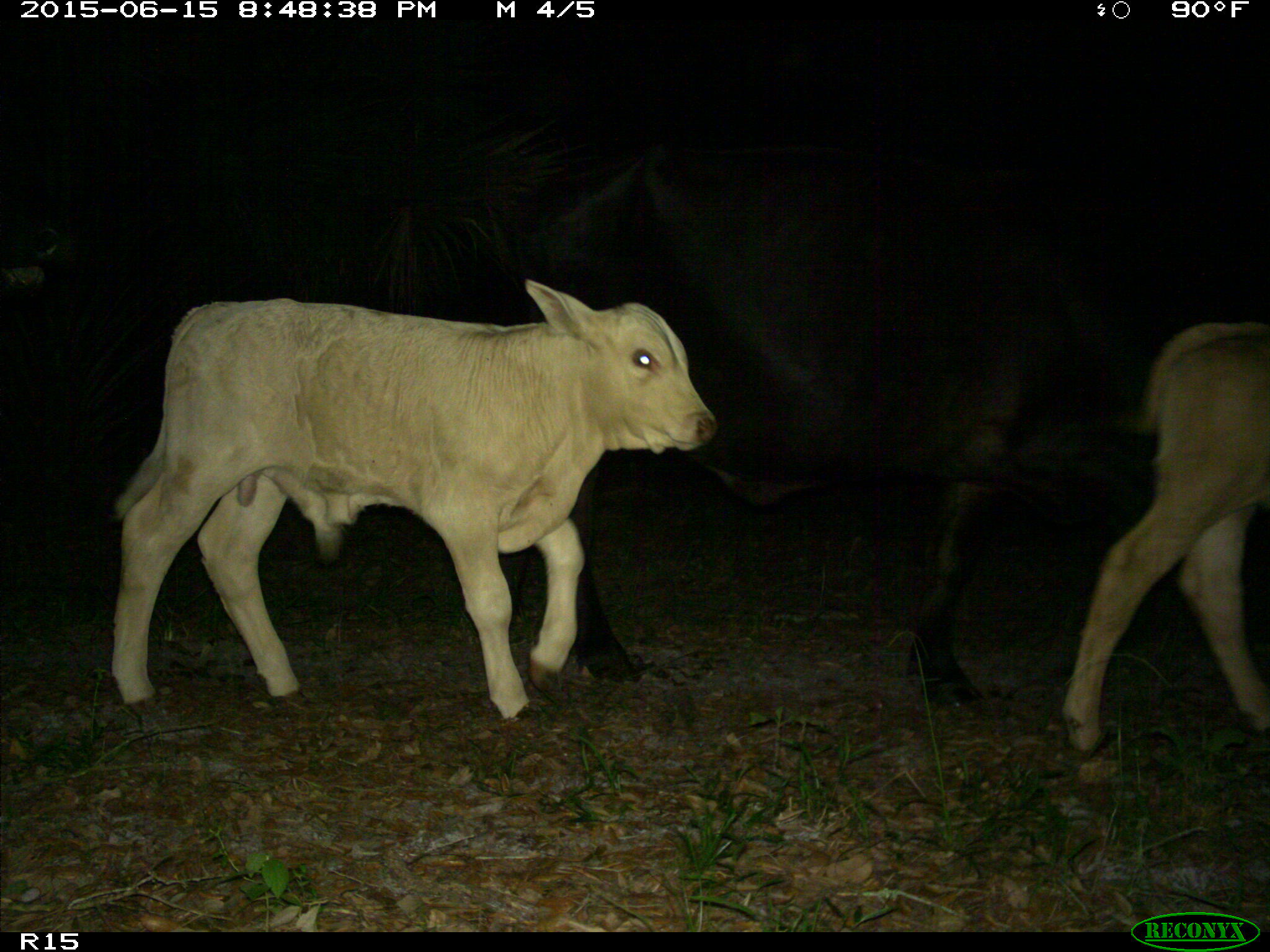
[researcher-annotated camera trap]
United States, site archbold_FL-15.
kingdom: Animalia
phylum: Chordata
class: Mammalia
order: Artiodactyla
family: Bovidae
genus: Bos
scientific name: Bos taurus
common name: domestic cow